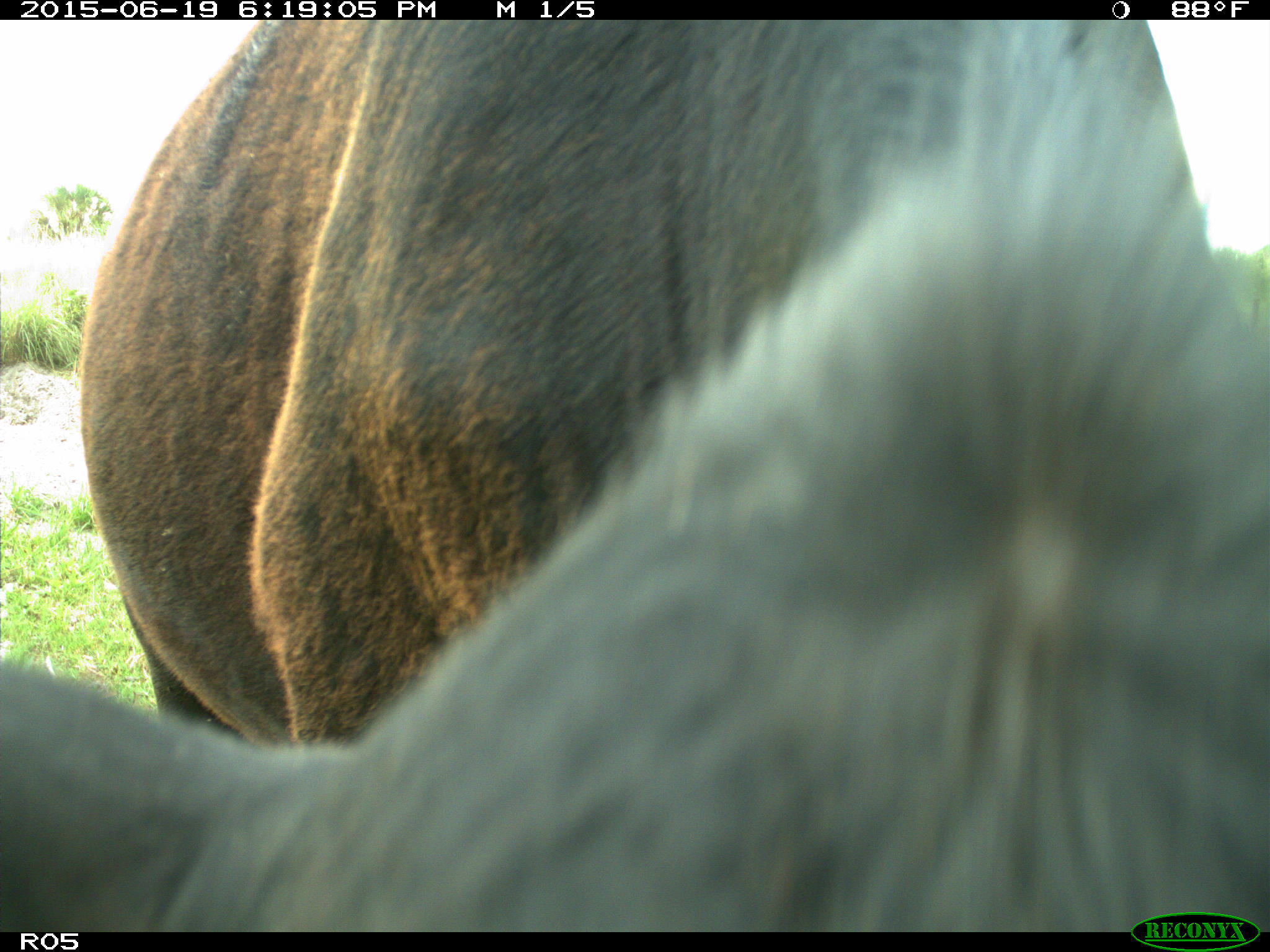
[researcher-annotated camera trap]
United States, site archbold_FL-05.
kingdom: Animalia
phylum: Chordata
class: Mammalia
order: Artiodactyla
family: Bovidae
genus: Bos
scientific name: Bos taurus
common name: domestic cow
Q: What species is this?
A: Bos taurus (domestic cow).